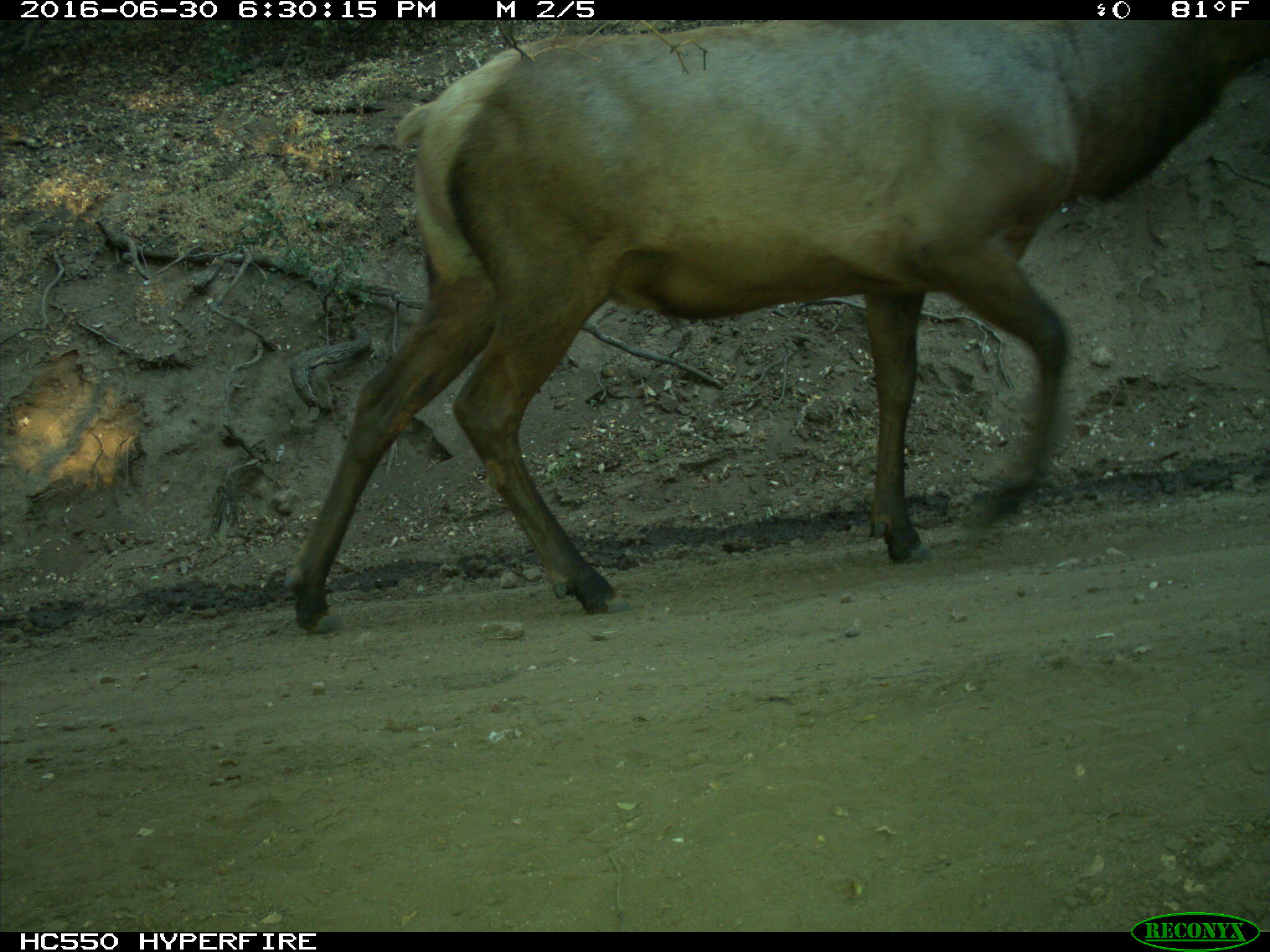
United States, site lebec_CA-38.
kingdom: Animalia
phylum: Chordata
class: Mammalia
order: Artiodactyla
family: Cervidae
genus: Cervus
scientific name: Cervus canadensis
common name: elk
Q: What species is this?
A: Cervus canadensis (elk).